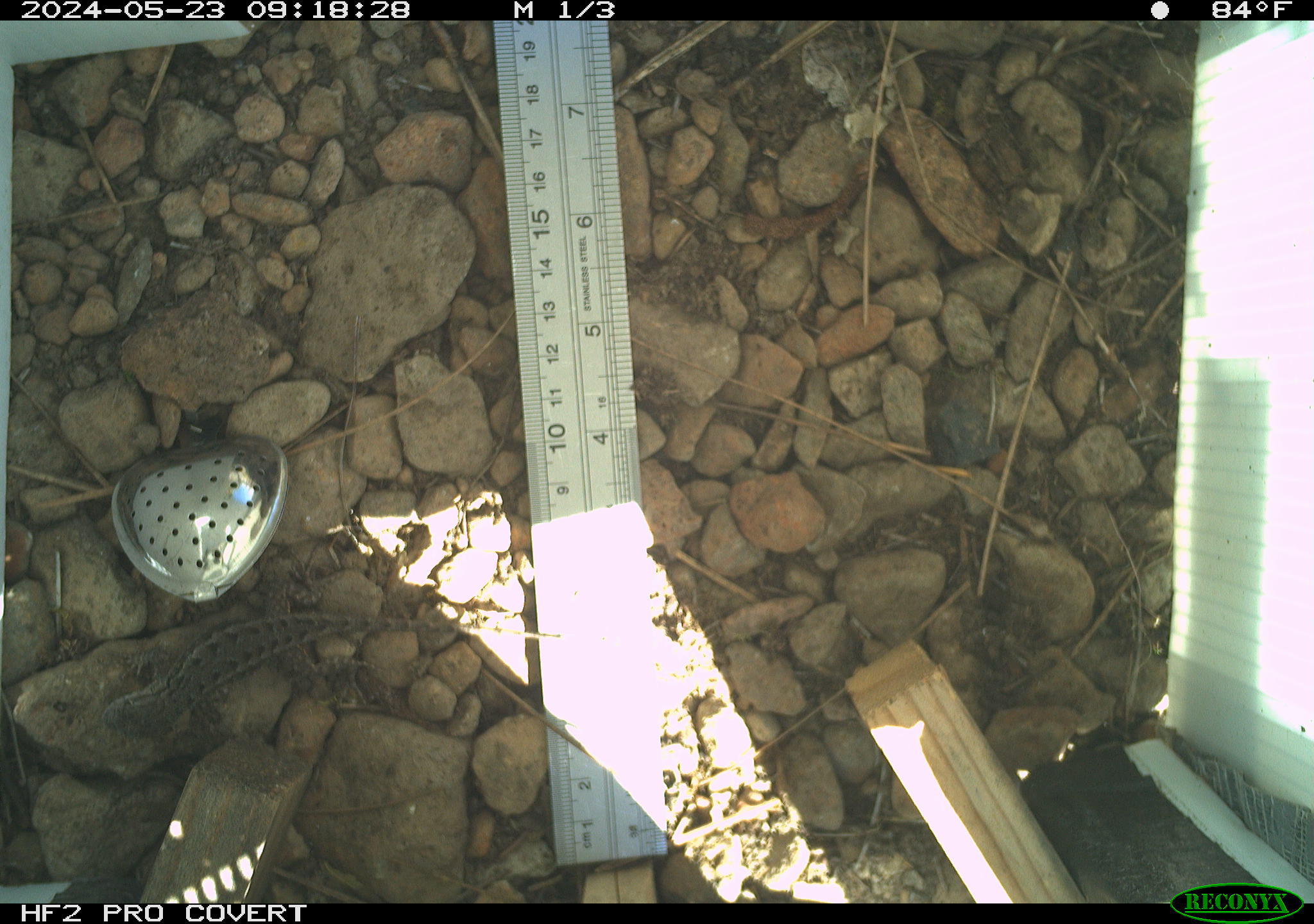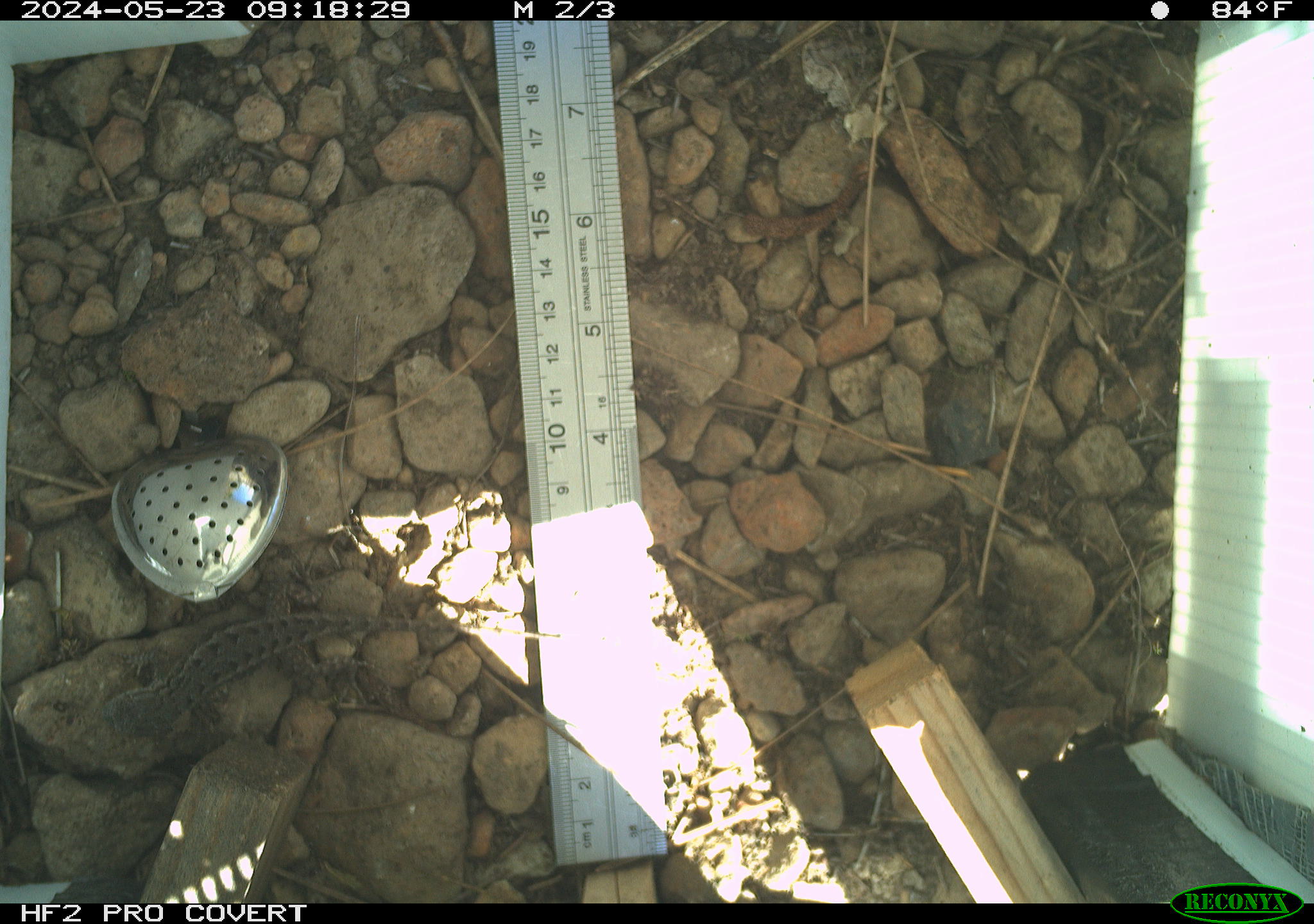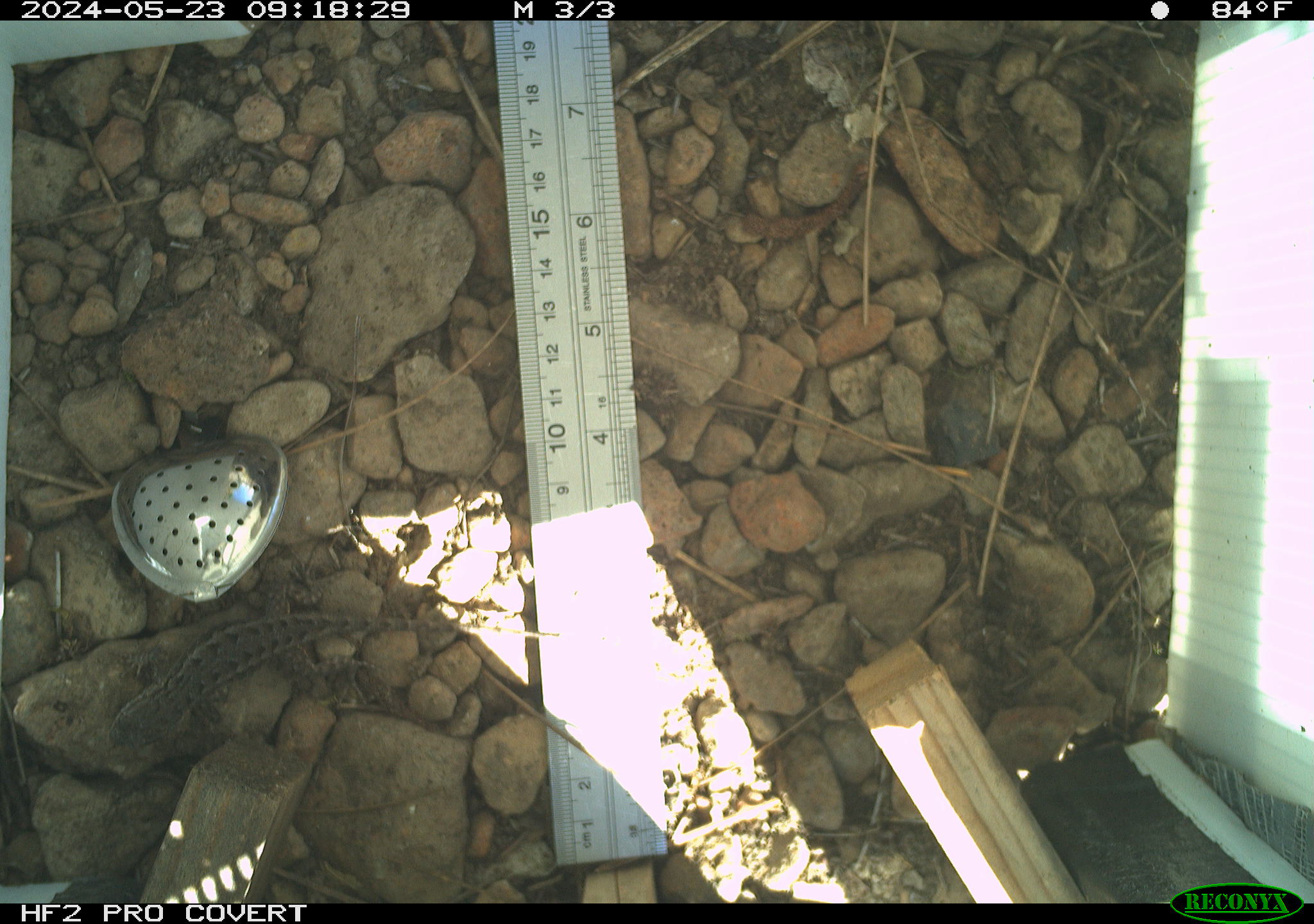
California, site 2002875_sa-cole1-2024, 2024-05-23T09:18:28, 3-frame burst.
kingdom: Animalia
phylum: Chordata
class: Reptilia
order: Squamata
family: Phrynosomatidae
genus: Sceloporus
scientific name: Sceloporus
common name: spiny lizards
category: sceloporus species